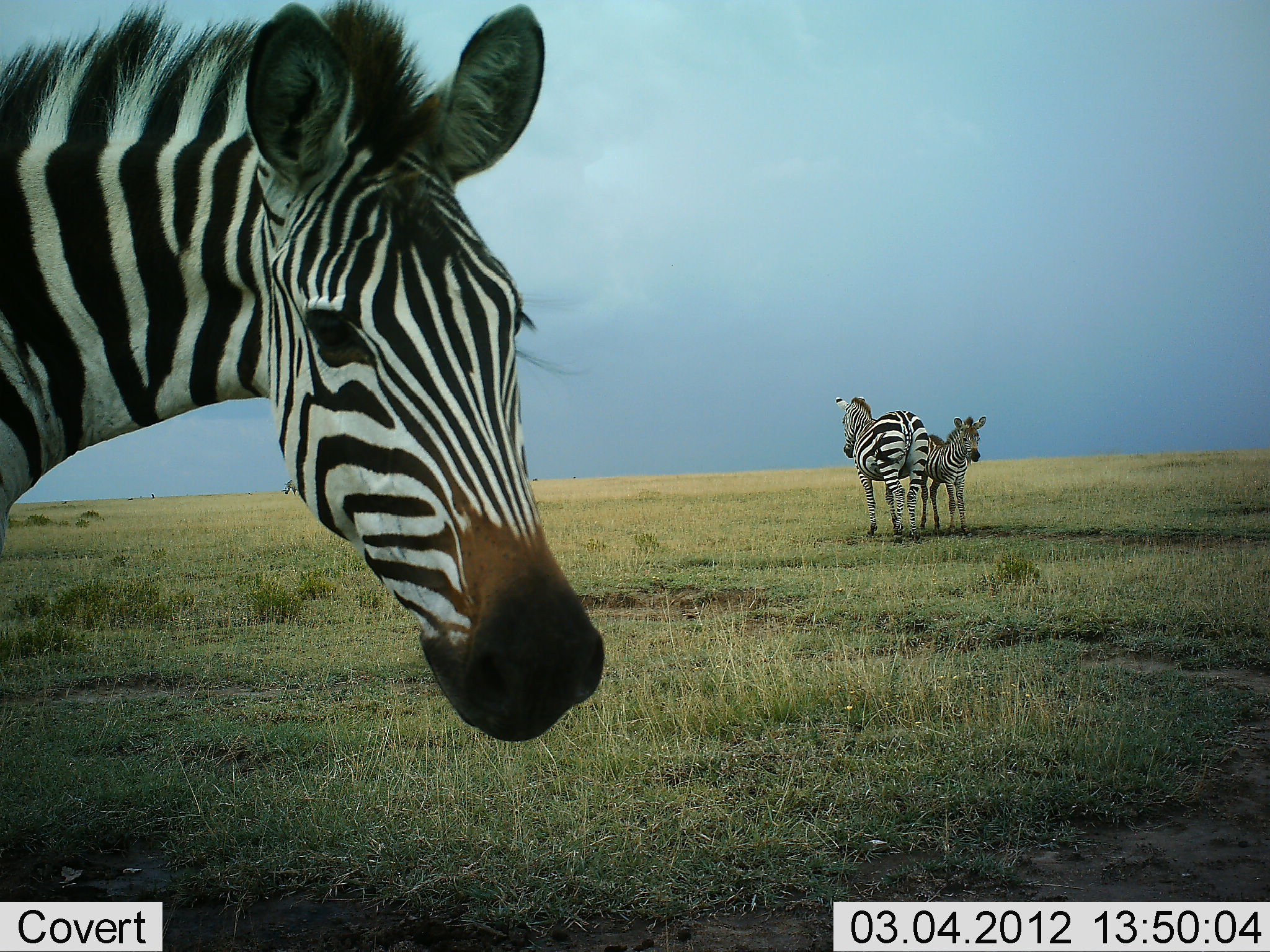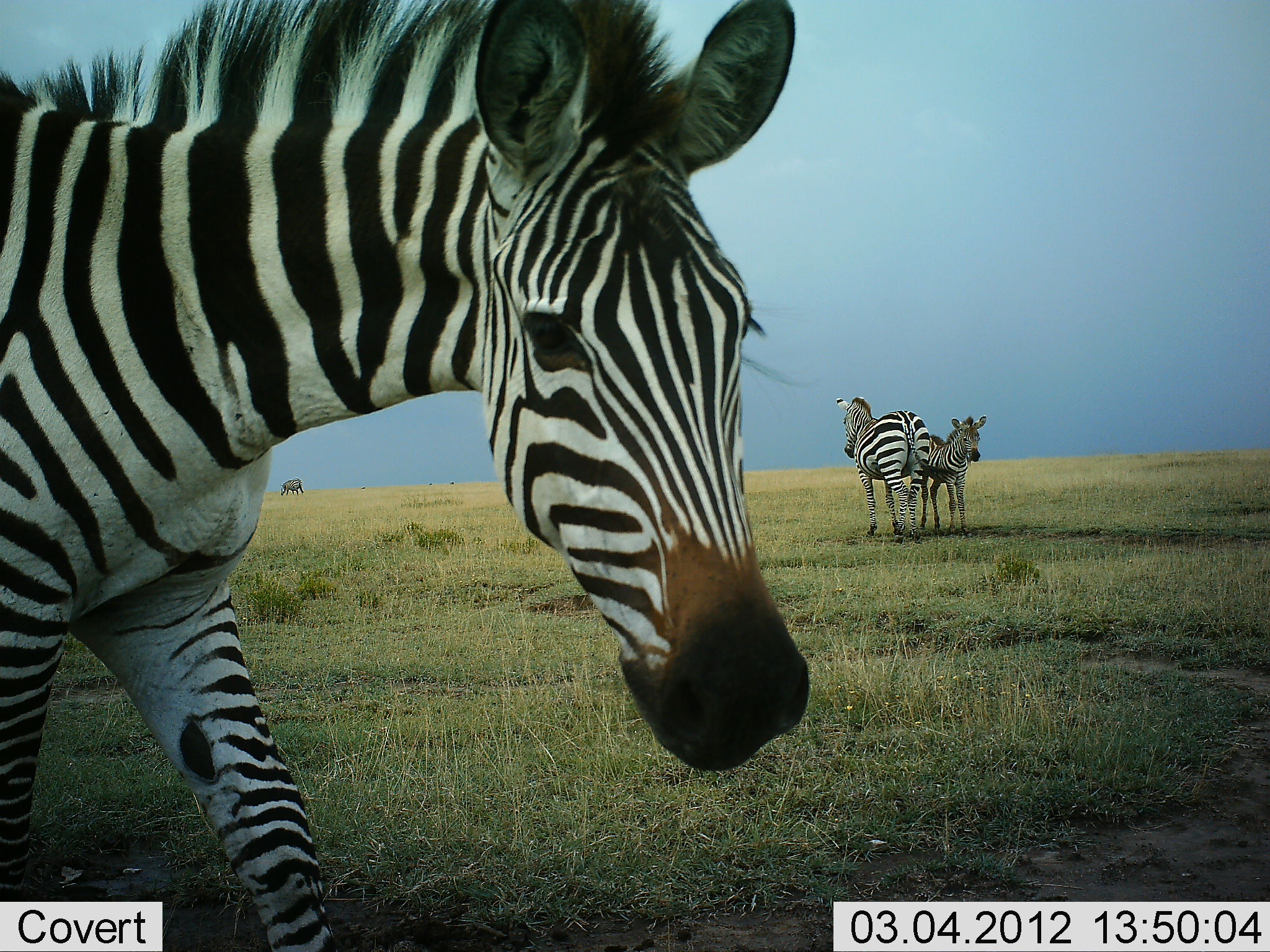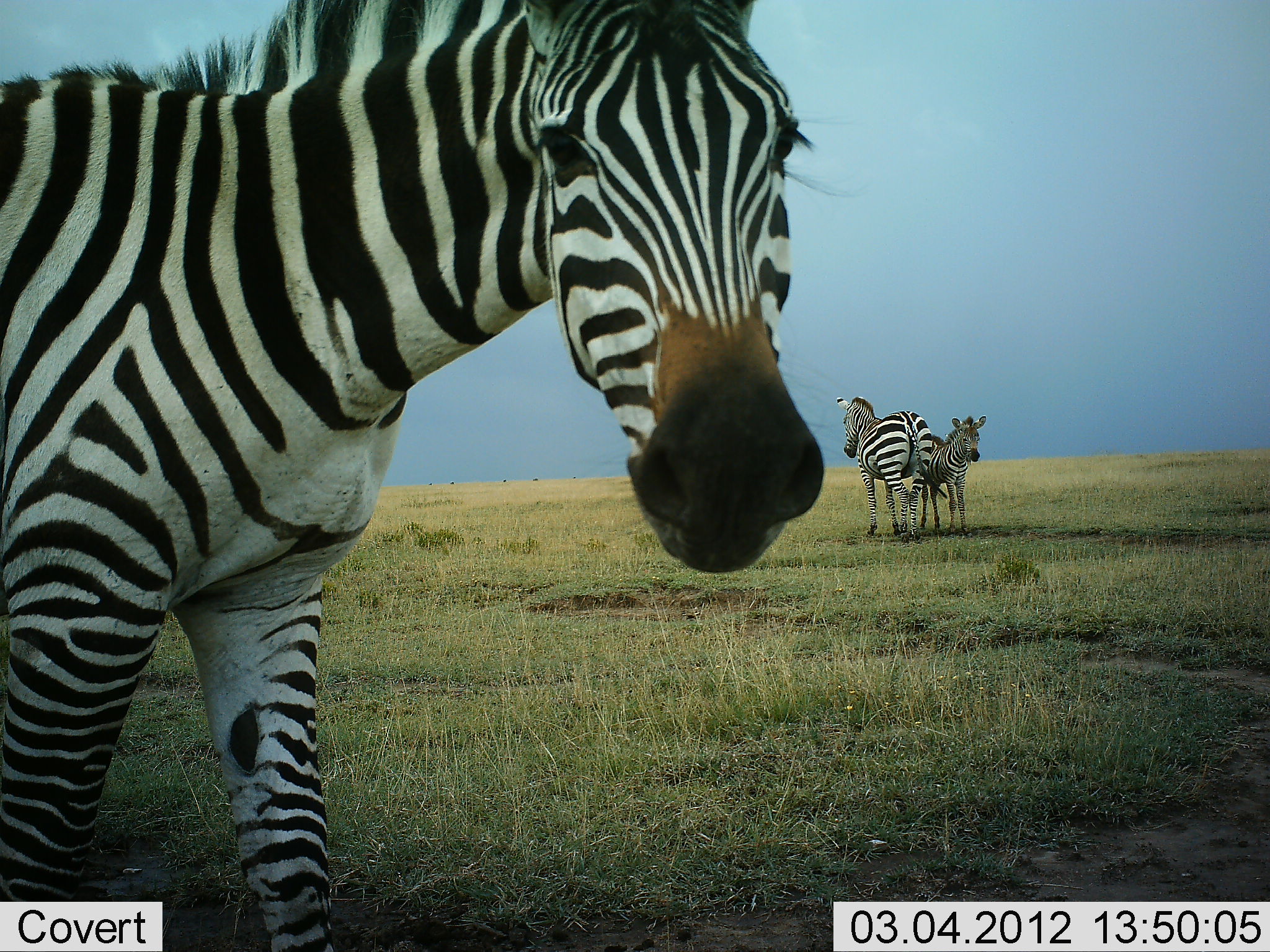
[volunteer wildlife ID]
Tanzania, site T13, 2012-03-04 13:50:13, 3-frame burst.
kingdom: Animalia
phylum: Chordata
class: Mammalia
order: Perissodactyla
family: Equidae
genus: Equus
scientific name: Equus quagga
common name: plains zebra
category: zebra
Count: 3.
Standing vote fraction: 82%.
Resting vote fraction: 0%.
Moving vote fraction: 73%.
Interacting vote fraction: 18%.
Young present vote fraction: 45%.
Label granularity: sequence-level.